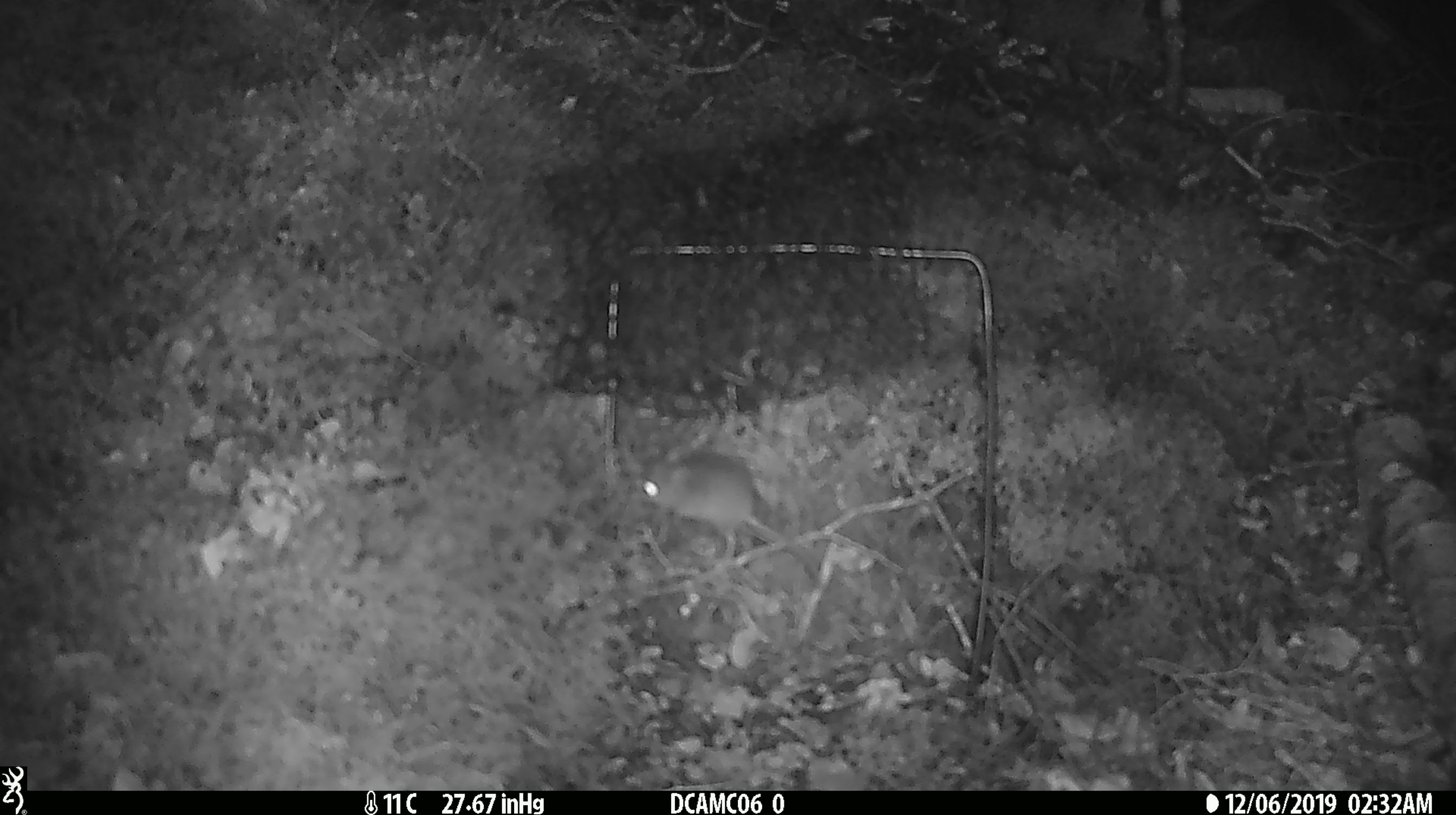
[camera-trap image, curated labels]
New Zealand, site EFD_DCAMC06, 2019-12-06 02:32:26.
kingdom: Animalia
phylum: Chordata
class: Mammalia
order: Rodentia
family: Muridae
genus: Mus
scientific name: Mus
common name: mouse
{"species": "mouse (Mus)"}